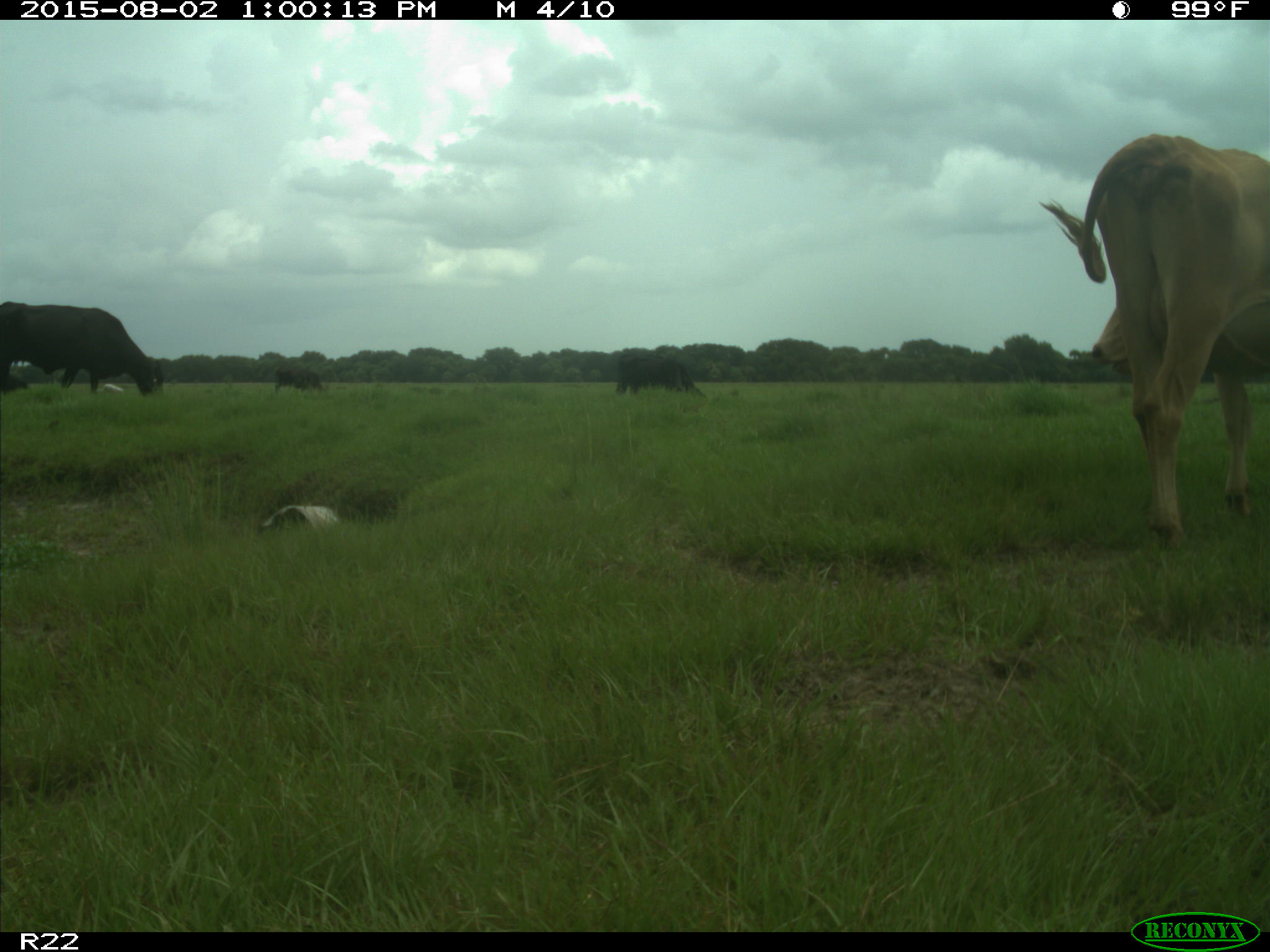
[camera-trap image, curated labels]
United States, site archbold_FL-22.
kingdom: Animalia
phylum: Chordata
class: Mammalia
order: Artiodactyla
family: Bovidae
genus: Bos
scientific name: Bos taurus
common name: domestic cow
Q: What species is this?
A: Bos taurus (domestic cow).